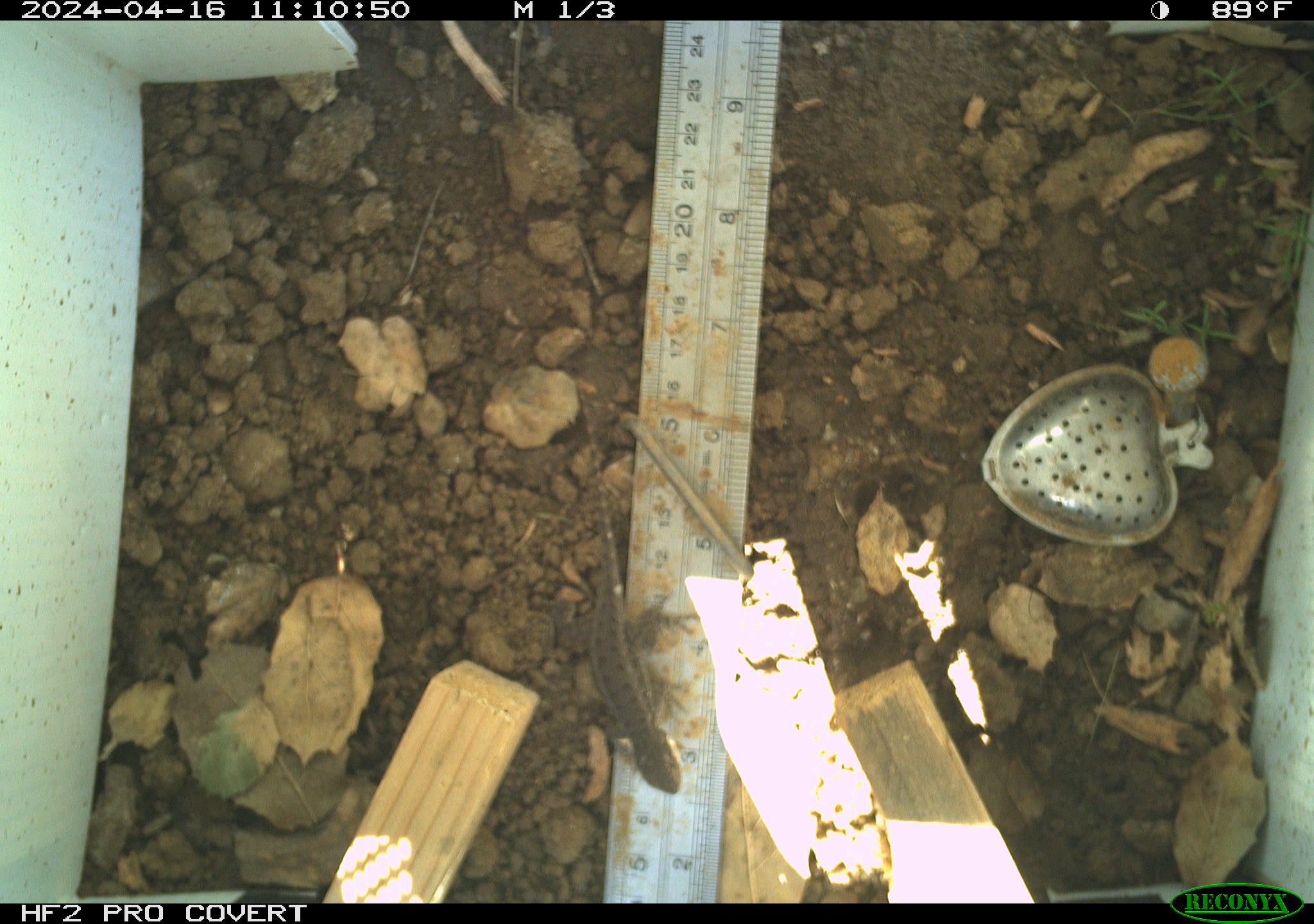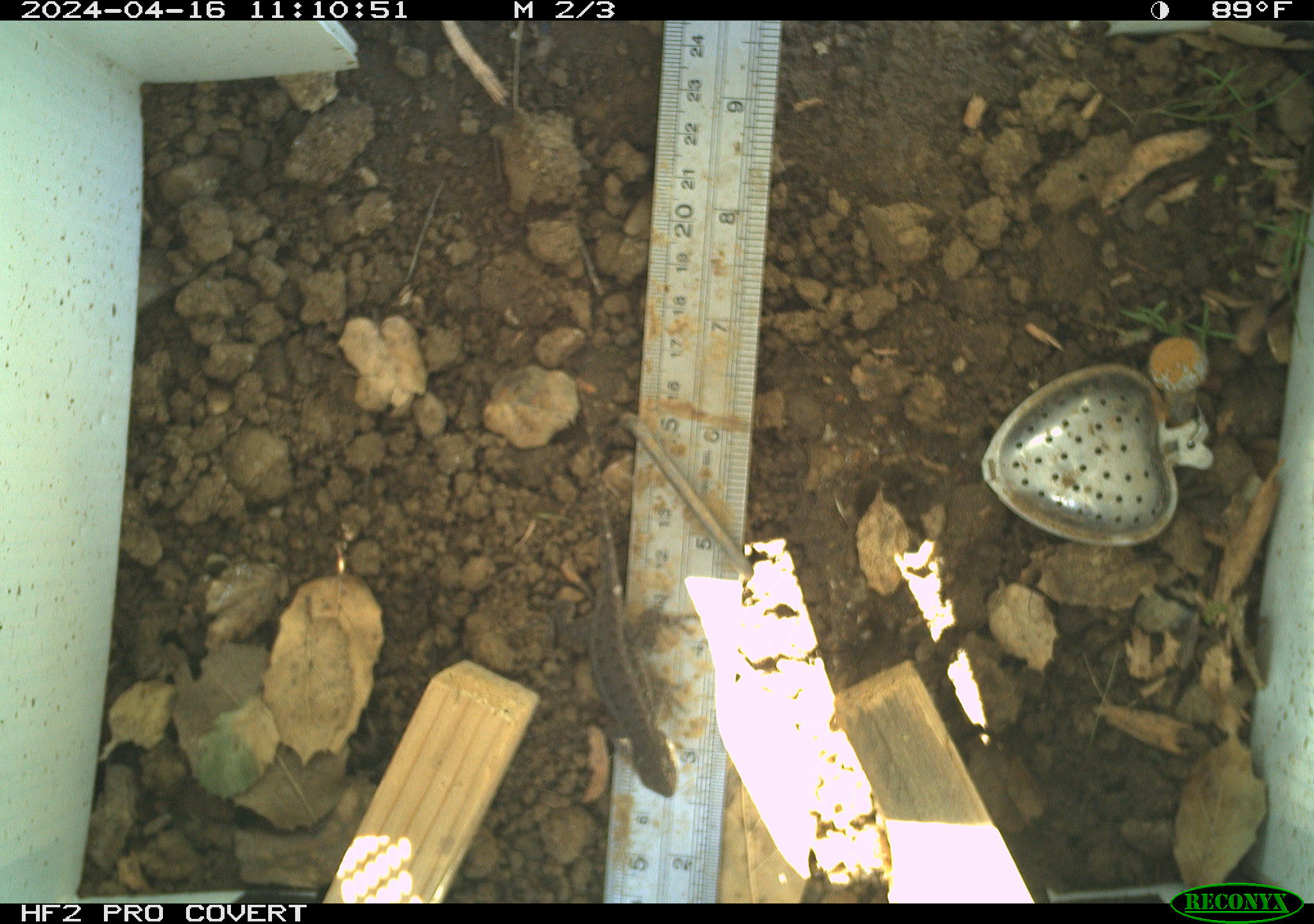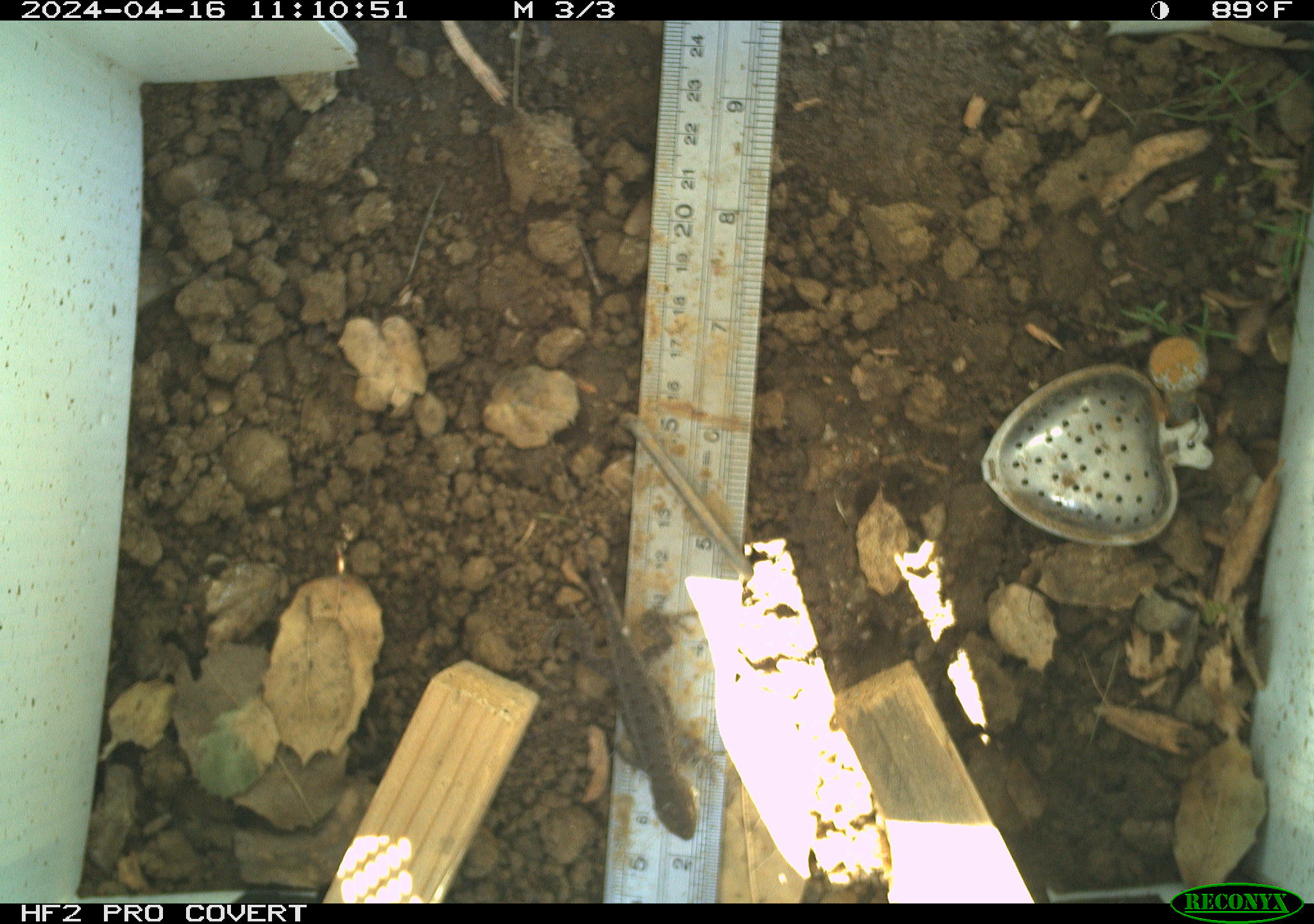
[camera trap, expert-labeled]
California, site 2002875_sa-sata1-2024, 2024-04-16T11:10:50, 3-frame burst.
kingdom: Animalia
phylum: Chordata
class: Reptilia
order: Squamata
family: Phrynosomatidae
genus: Sceloporus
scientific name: Sceloporus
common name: spiny lizards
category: sceloporus species